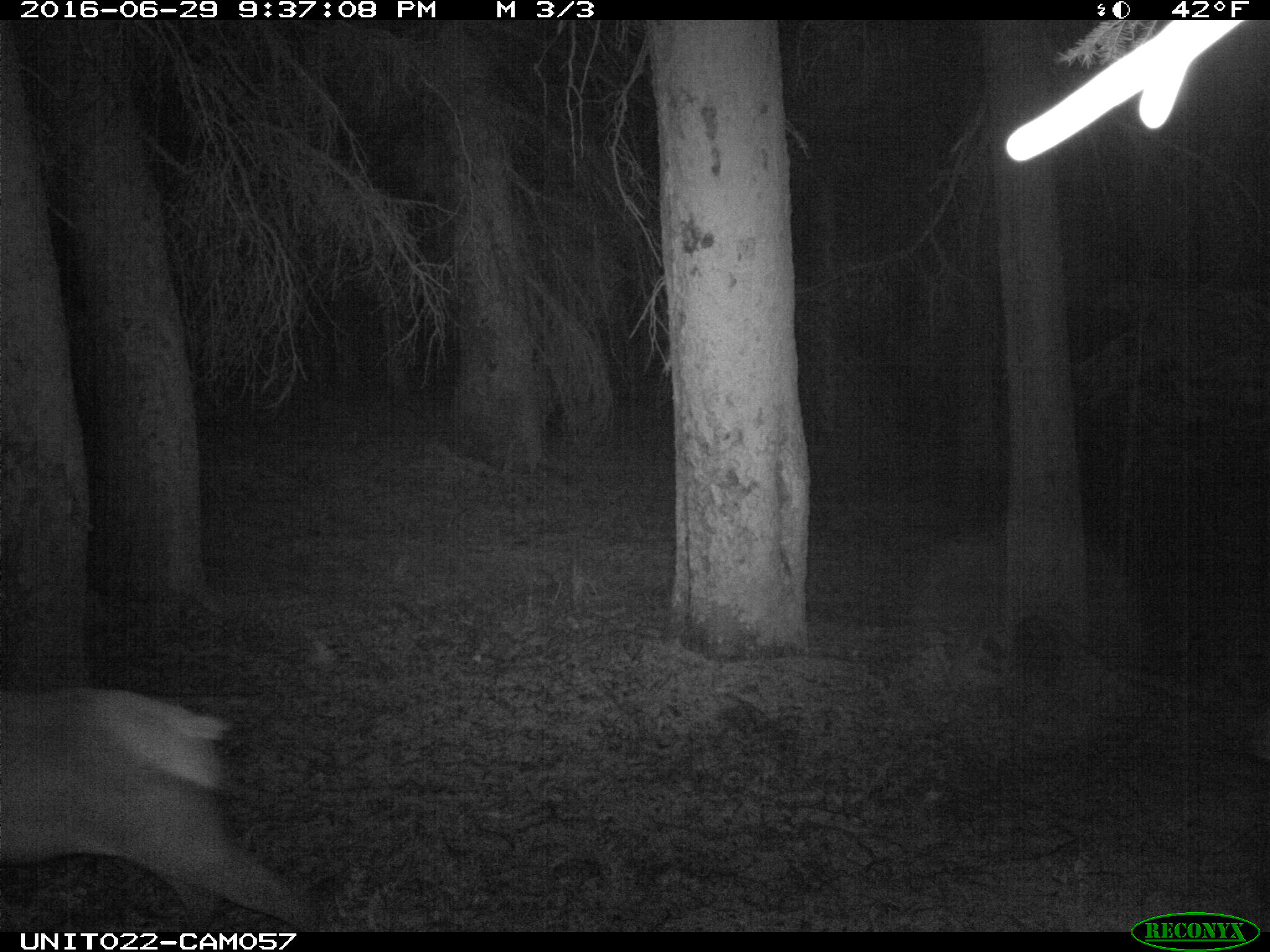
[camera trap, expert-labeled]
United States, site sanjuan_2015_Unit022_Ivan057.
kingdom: Animalia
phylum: Chordata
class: Mammalia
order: Artiodactyla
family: Cervidae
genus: Cervus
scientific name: Cervus elaphus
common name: red deer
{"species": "Cervus elaphus (red deer)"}